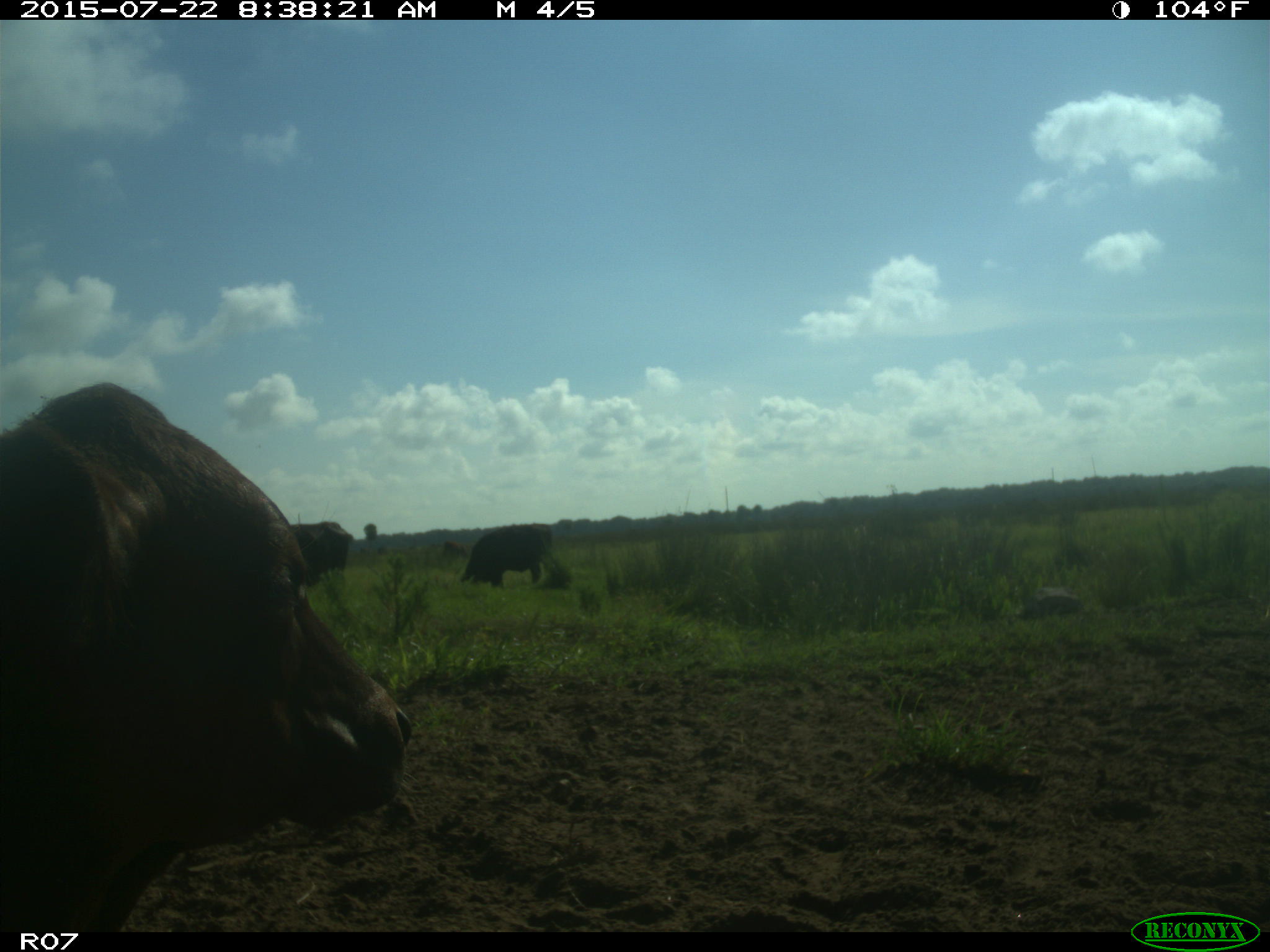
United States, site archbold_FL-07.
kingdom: Animalia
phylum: Chordata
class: Mammalia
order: Artiodactyla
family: Bovidae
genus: Bos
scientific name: Bos taurus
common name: domestic cow